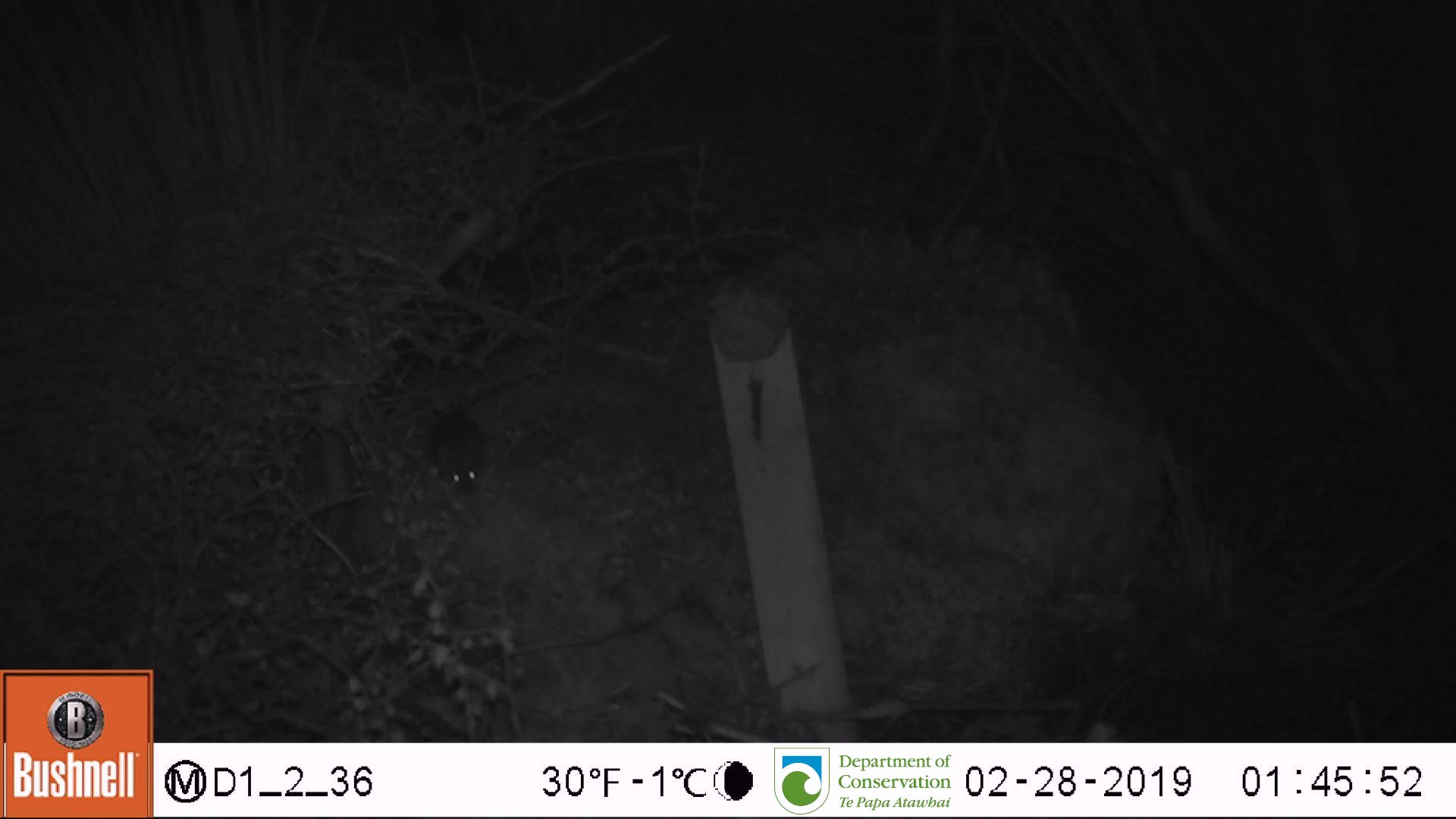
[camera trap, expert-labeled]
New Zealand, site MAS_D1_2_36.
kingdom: Animalia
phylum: Chordata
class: Mammalia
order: Rodentia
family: Muridae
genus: Mus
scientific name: Mus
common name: mouse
Mouse (Mus).